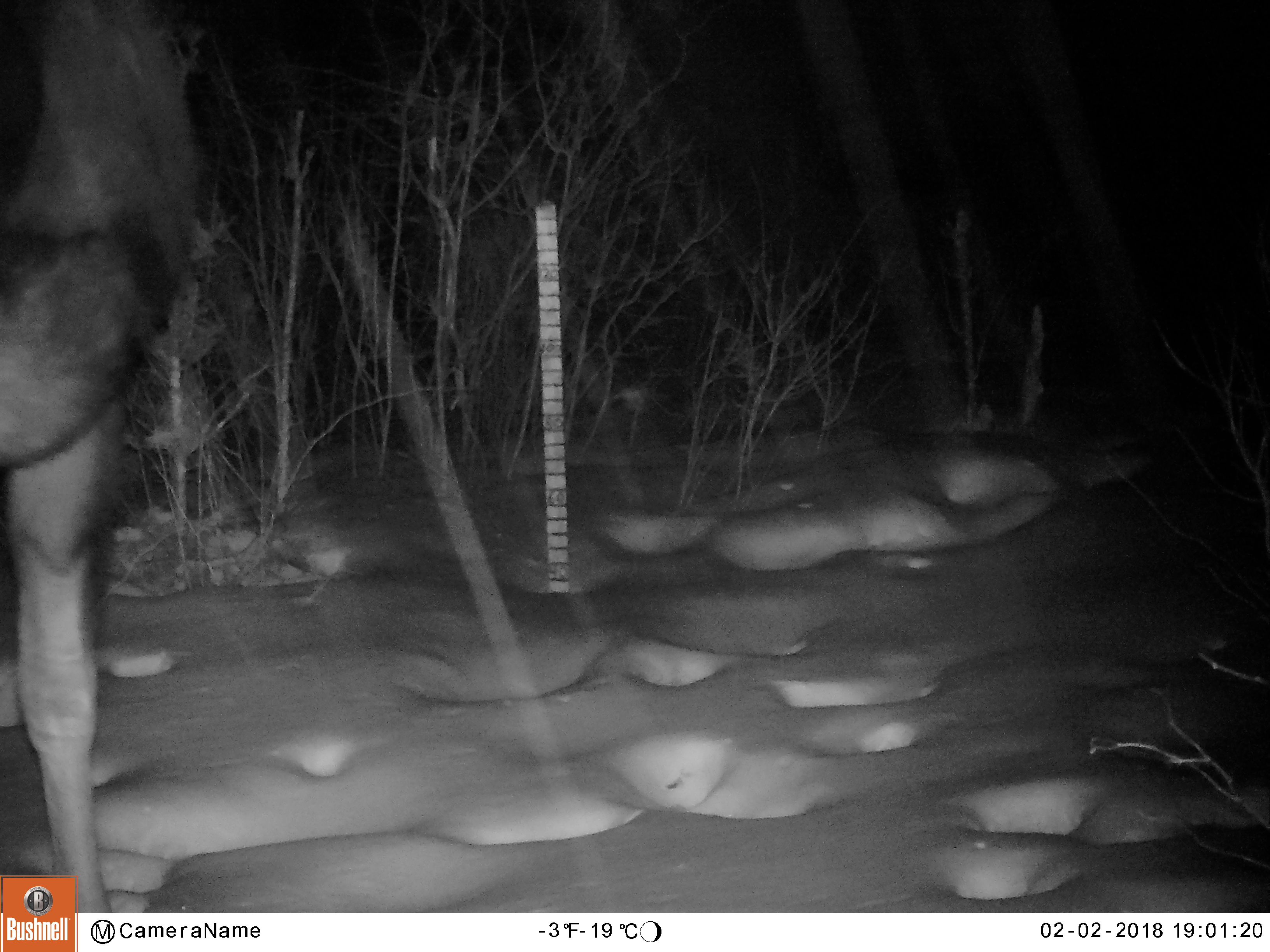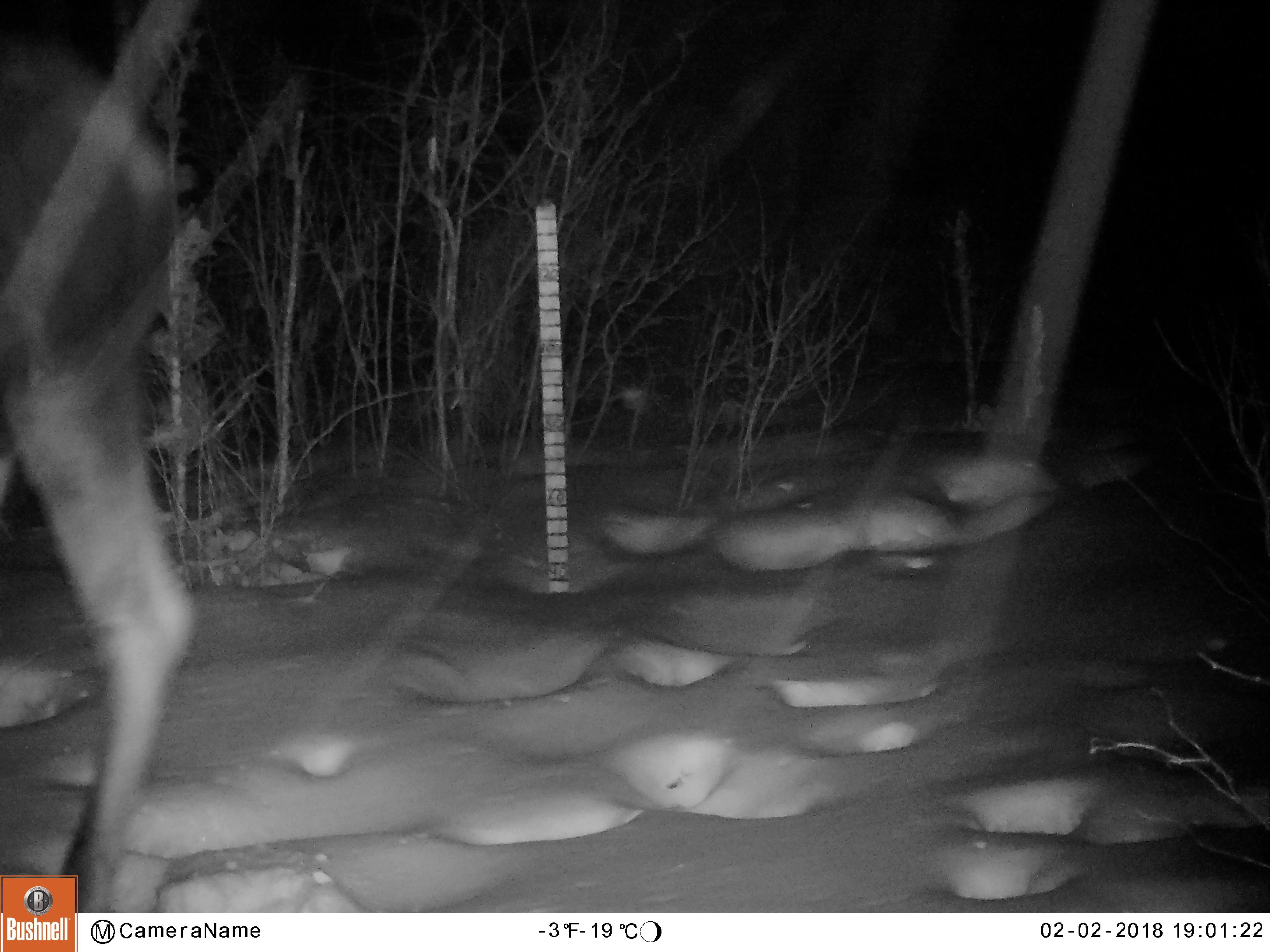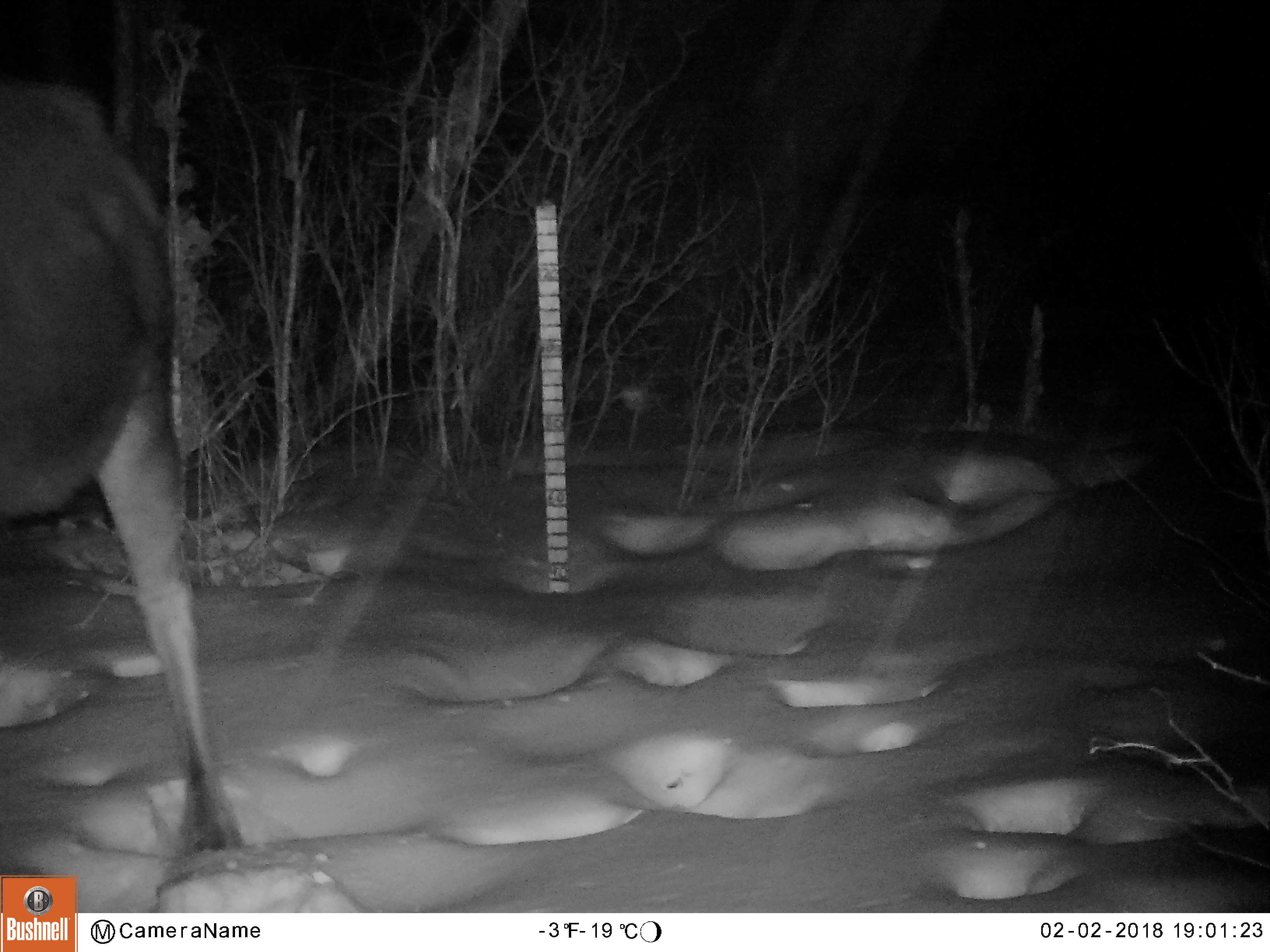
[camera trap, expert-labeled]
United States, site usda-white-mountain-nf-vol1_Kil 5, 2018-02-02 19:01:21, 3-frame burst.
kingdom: Animalia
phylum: Chordata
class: Mammalia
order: Artiodactyla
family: Cervidae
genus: Alces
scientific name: Alces alces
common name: moose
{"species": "moose (Alces alces)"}